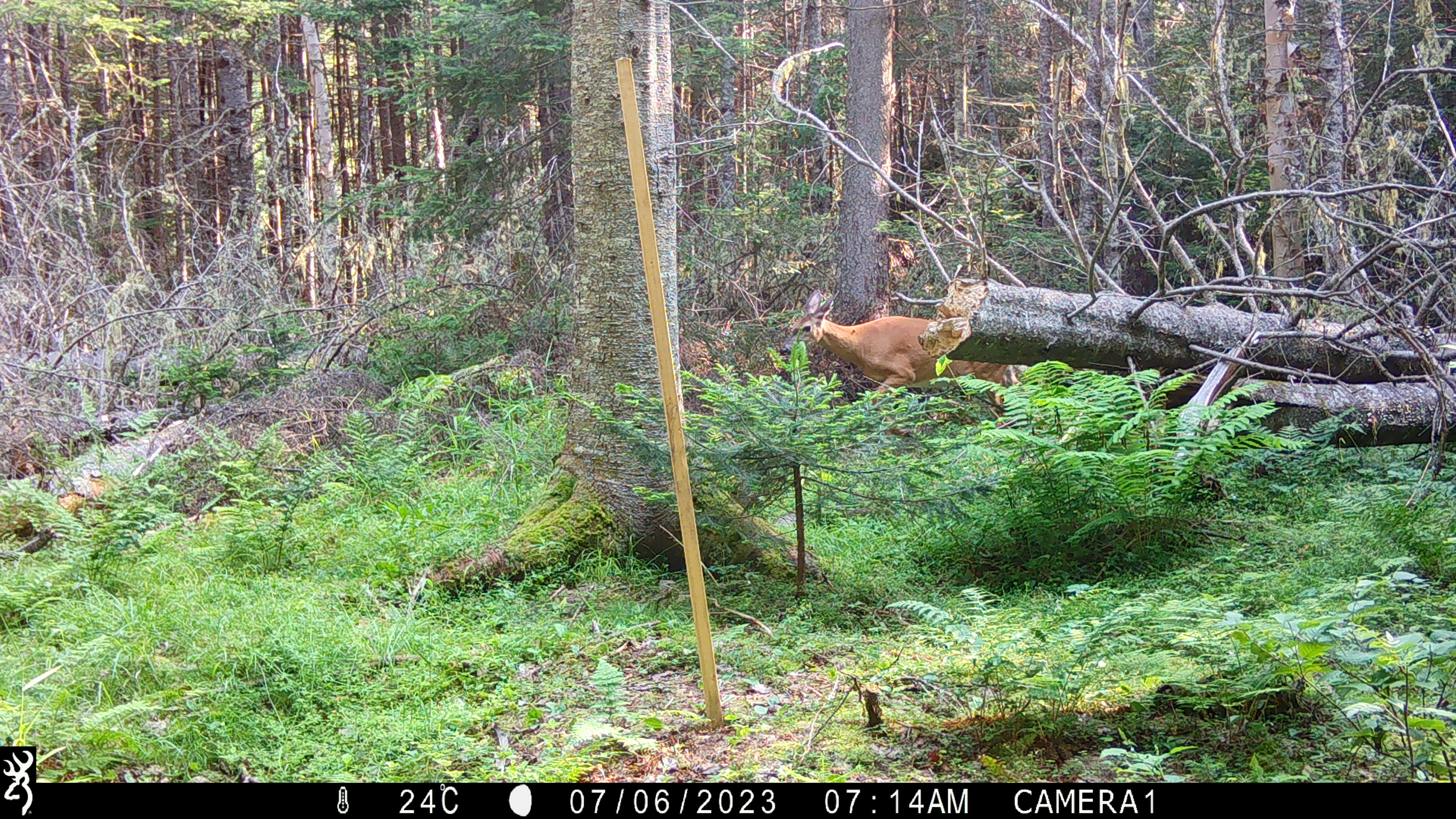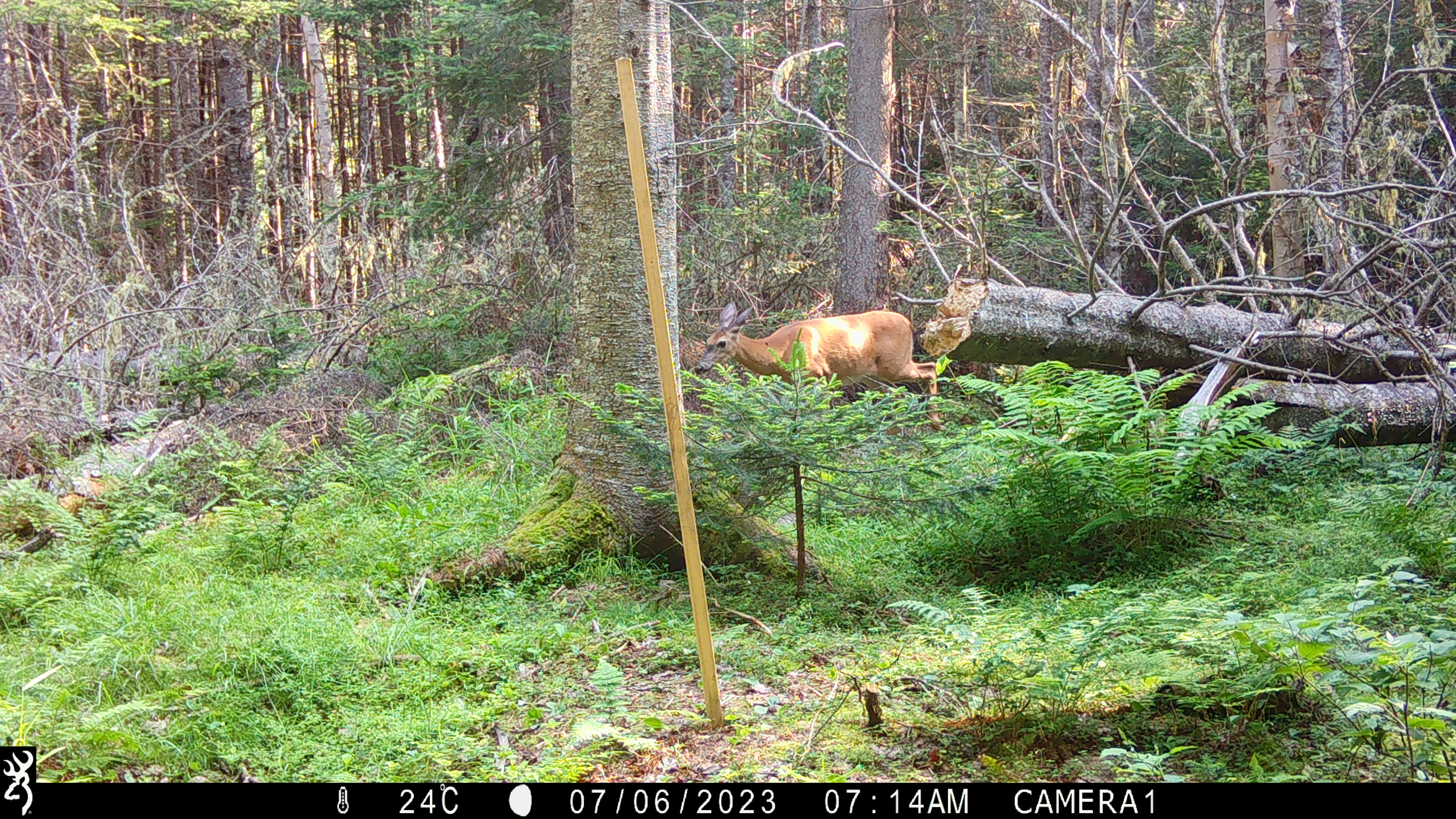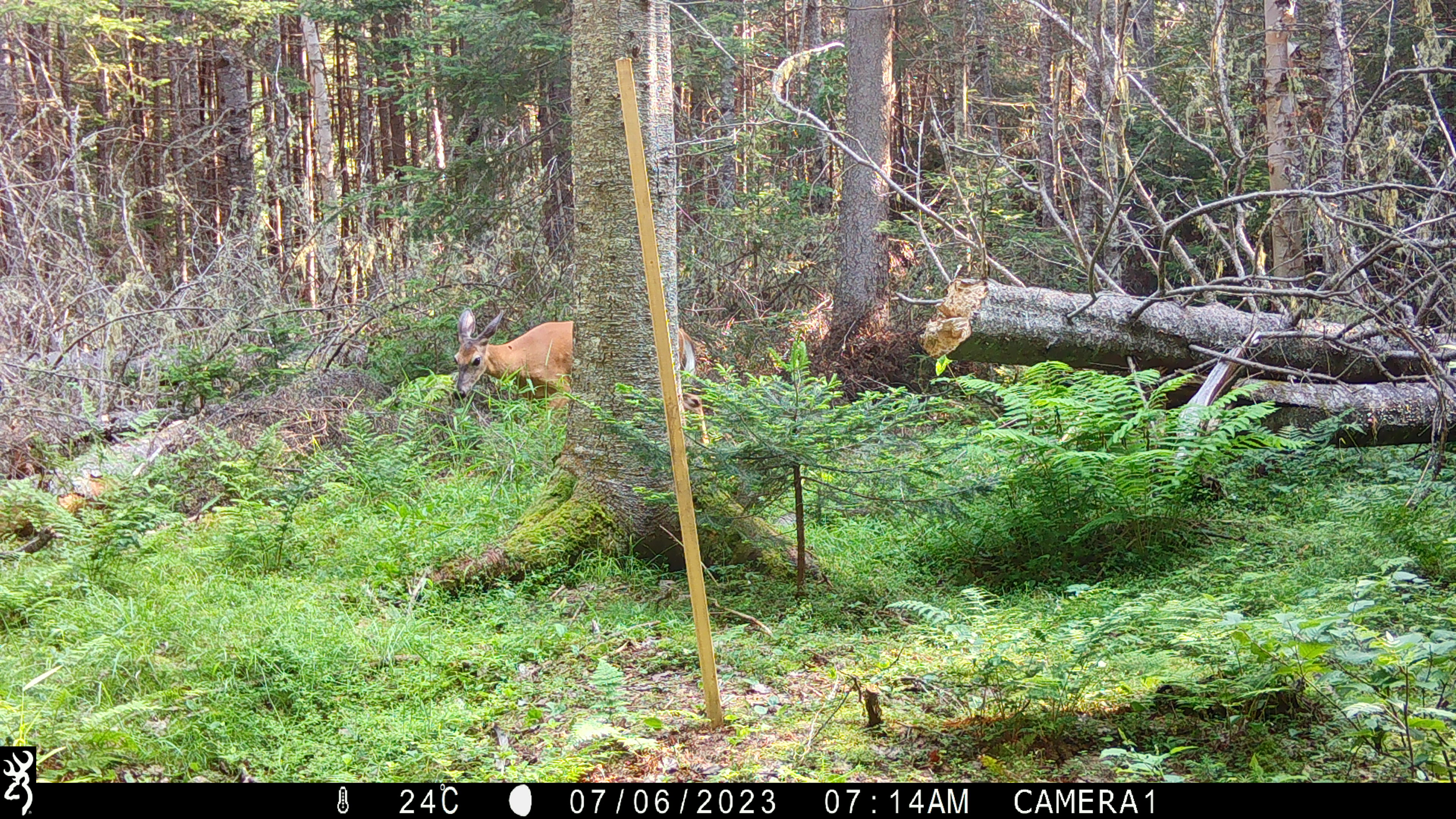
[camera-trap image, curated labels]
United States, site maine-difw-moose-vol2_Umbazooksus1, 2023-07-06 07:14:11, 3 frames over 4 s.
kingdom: Animalia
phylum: Chordata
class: Mammalia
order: Artiodactyla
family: Cervidae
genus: Odocoileus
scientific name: Odocoileus virginianus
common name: white-tailed deer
White-tailed deer (Odocoileus virginianus).